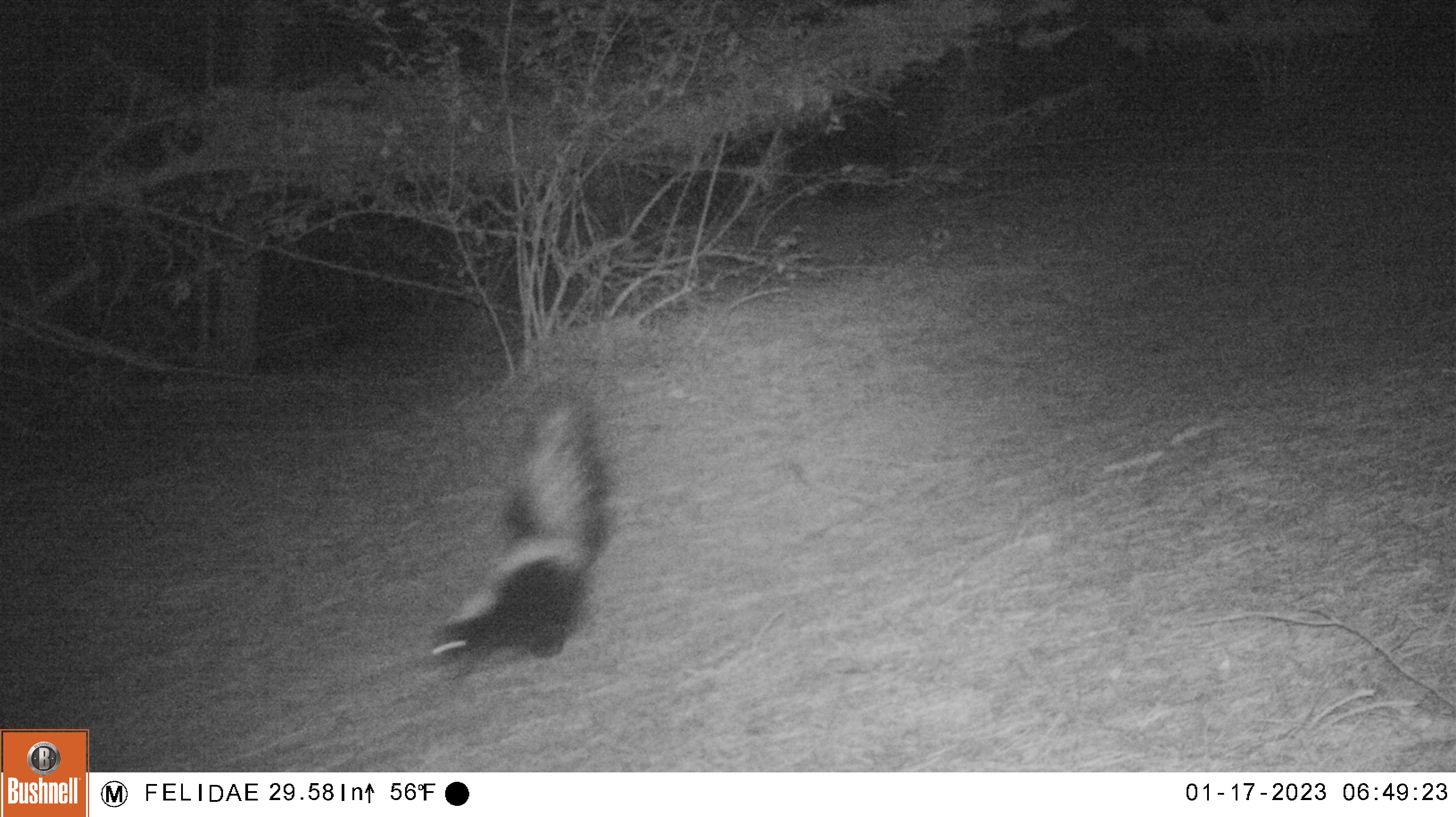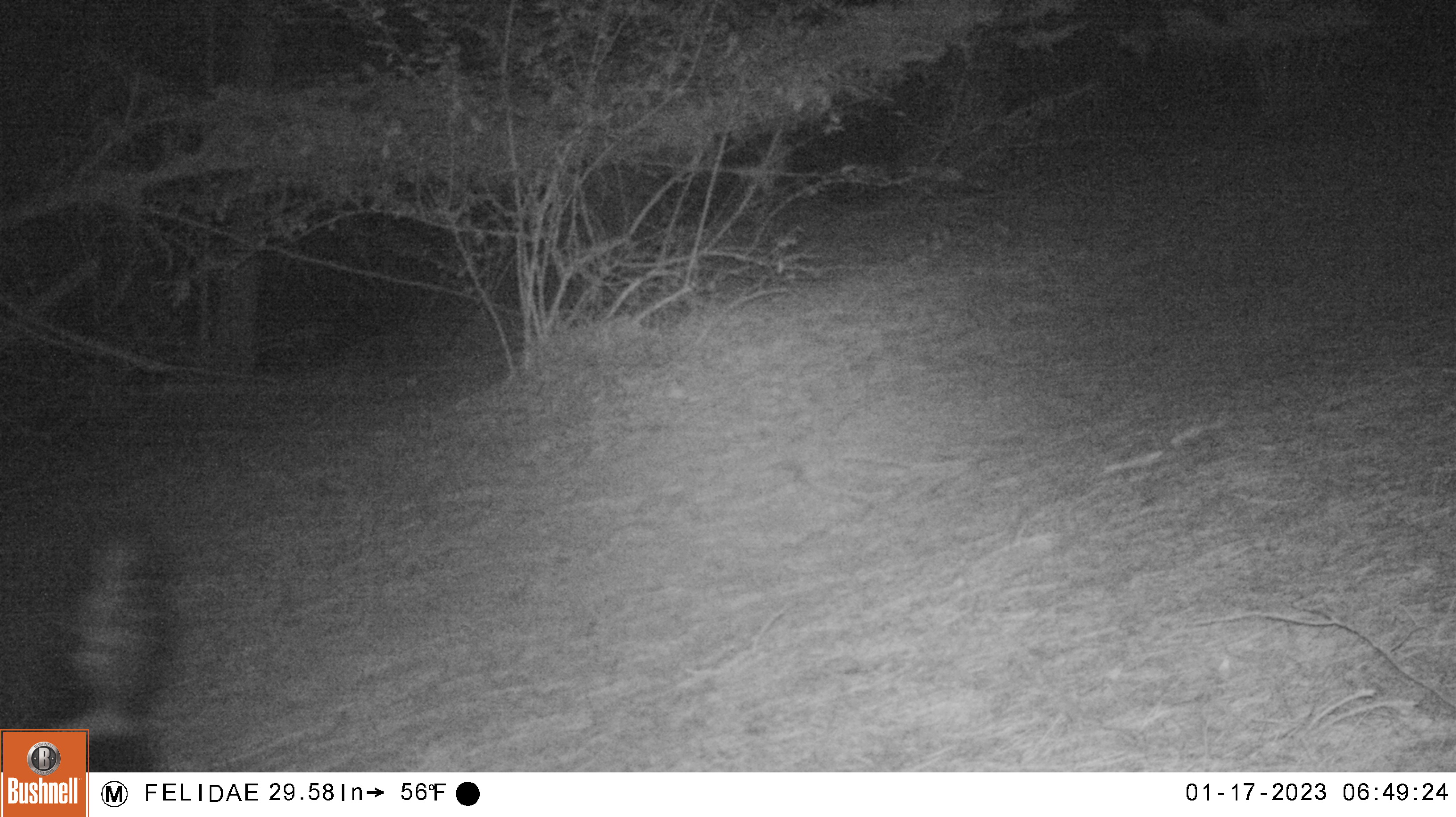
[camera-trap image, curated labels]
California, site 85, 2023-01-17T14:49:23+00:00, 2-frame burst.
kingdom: Animalia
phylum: Chordata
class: Mammalia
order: Carnivora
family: Mephitidae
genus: Mephitis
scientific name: Mephitis mephitis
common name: striped skunk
Striped skunk (Mephitis mephitis).